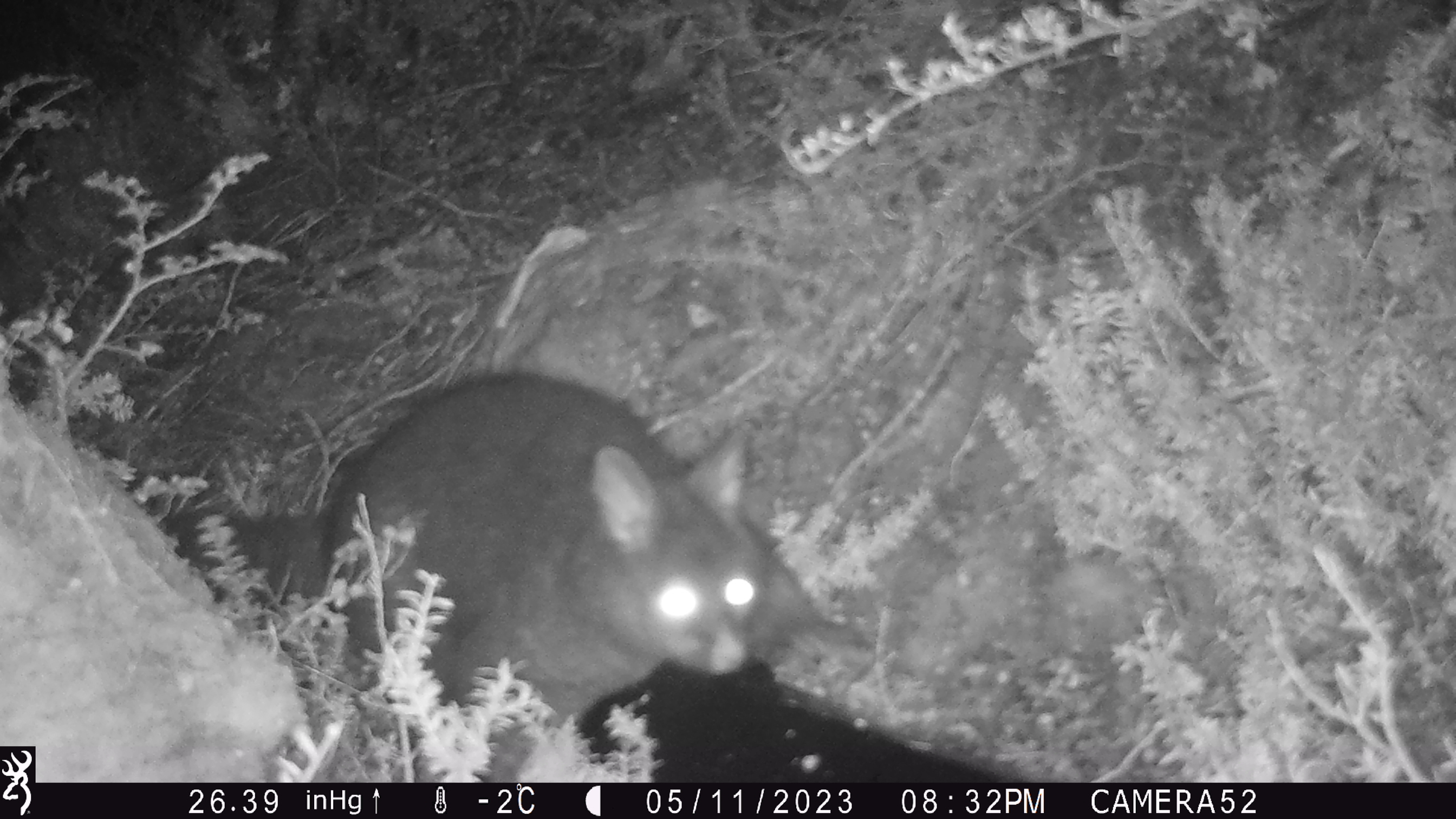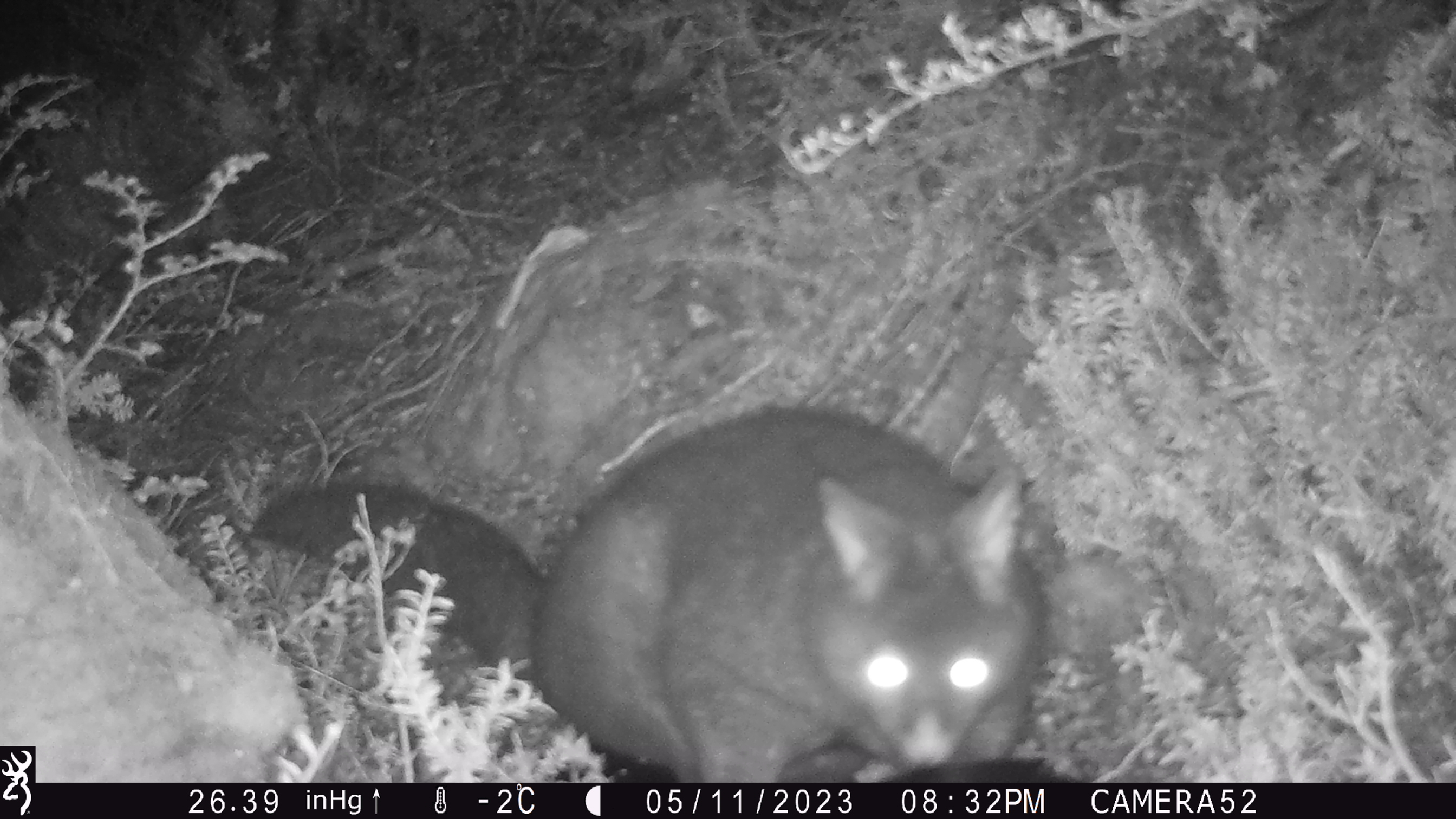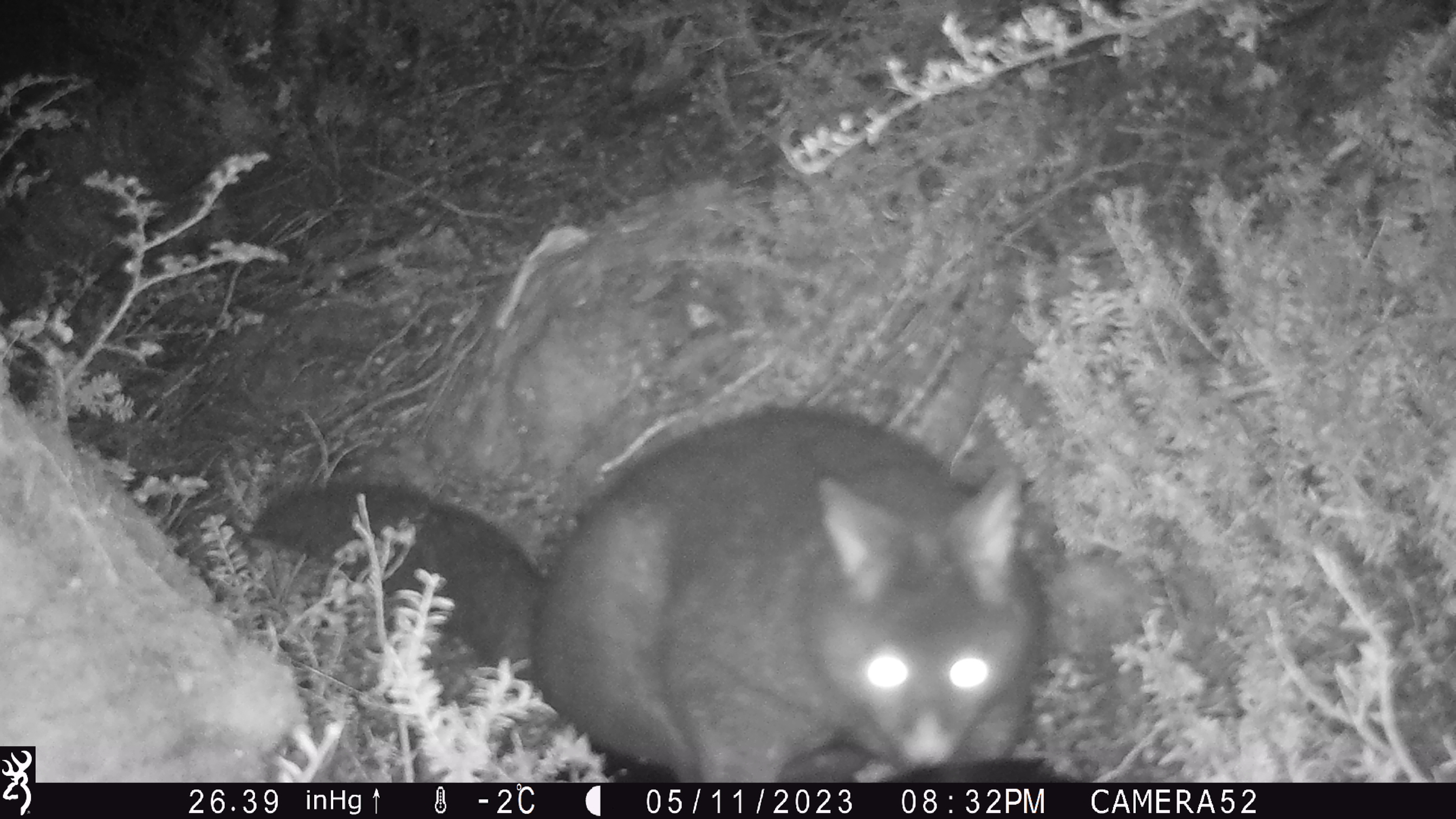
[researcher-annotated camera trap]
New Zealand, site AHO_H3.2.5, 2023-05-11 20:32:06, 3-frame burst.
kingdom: Animalia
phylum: Chordata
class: Mammalia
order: Carnivora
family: Mustelidae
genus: Mustela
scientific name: Mustela erminea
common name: stoat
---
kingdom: Animalia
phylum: Chordata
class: Mammalia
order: Diprotodontia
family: Phalangeridae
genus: Trichosurus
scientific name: Trichosurus vulpecula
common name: common brushtail possum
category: possum